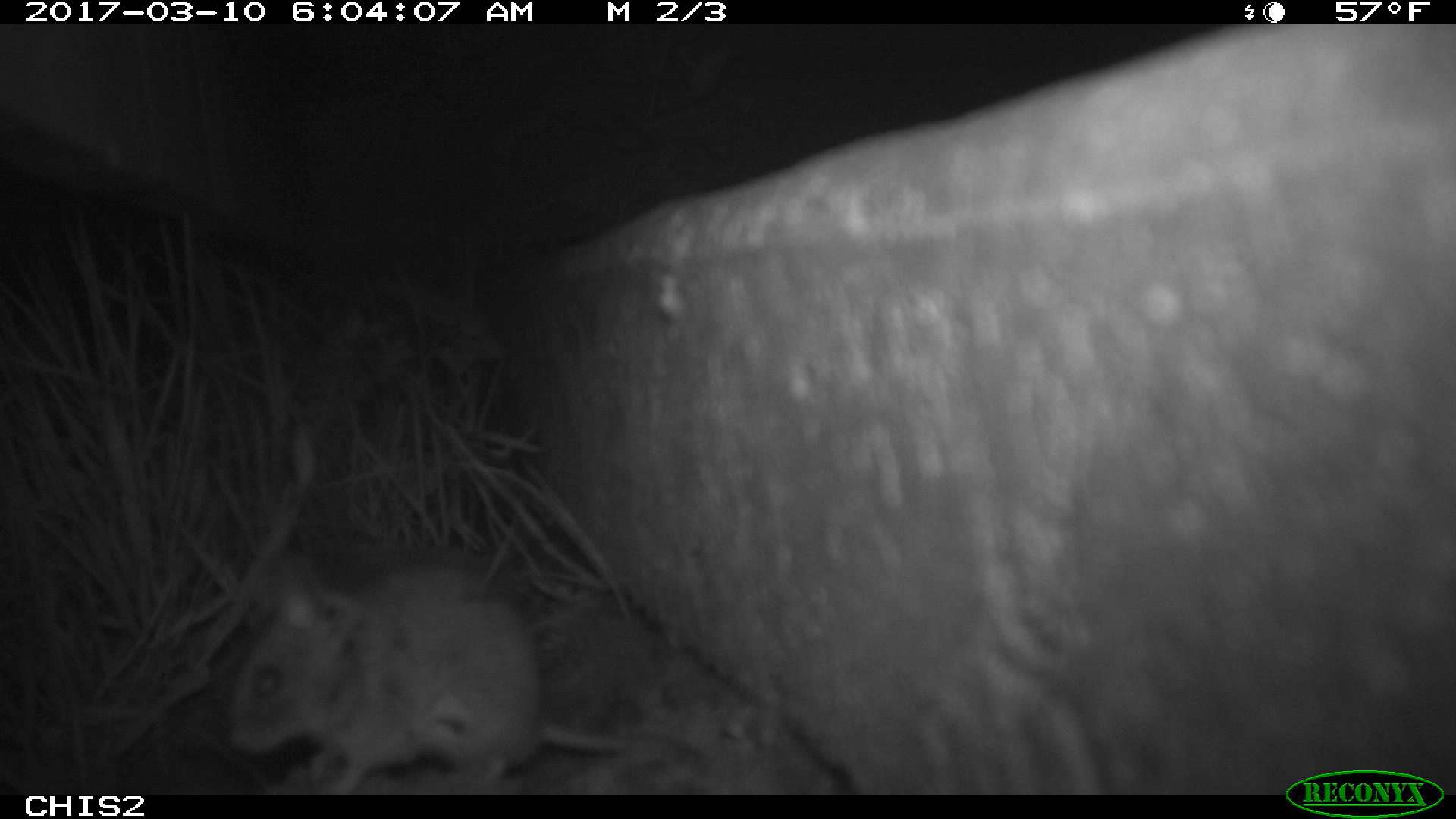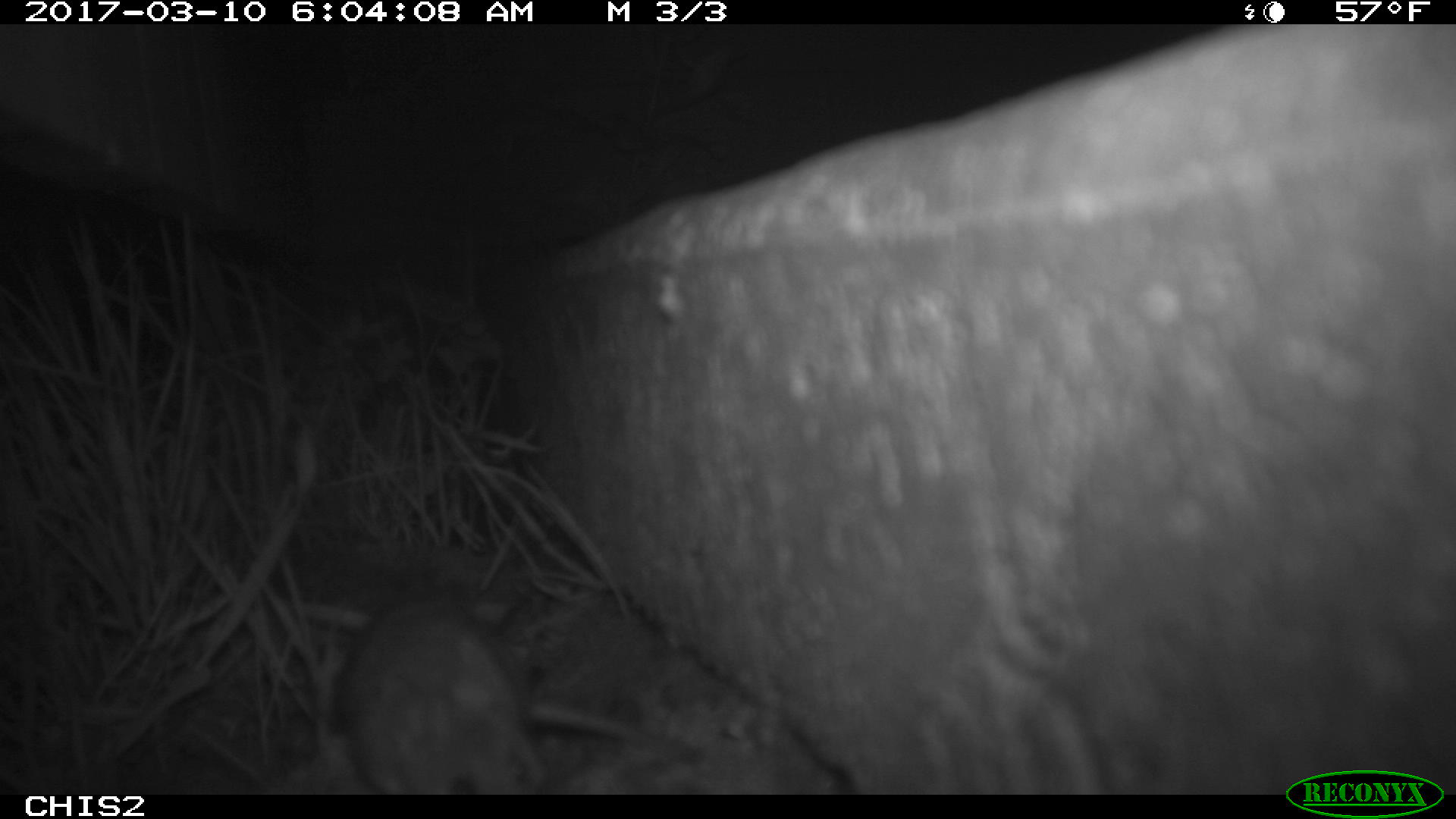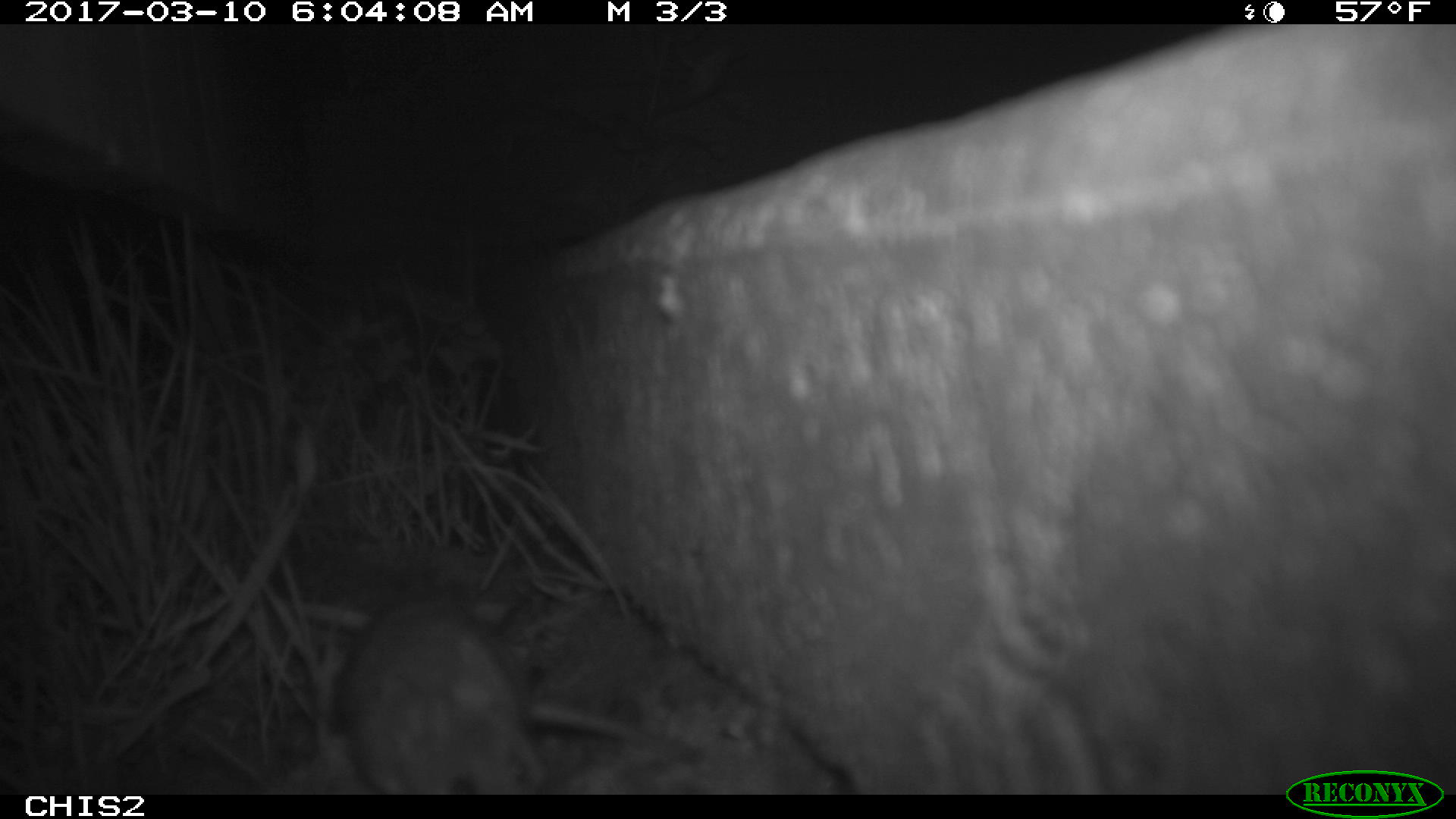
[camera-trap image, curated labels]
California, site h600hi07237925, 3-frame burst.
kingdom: Animalia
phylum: Chordata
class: Mammalia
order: Rodentia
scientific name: Rodentia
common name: rodent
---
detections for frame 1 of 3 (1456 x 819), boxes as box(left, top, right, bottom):
rodent: box(228, 562, 696, 793)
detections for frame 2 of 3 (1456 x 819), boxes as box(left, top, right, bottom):
rodent: box(340, 601, 544, 794)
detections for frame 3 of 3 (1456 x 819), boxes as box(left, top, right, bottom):
rodent: box(332, 578, 550, 794)